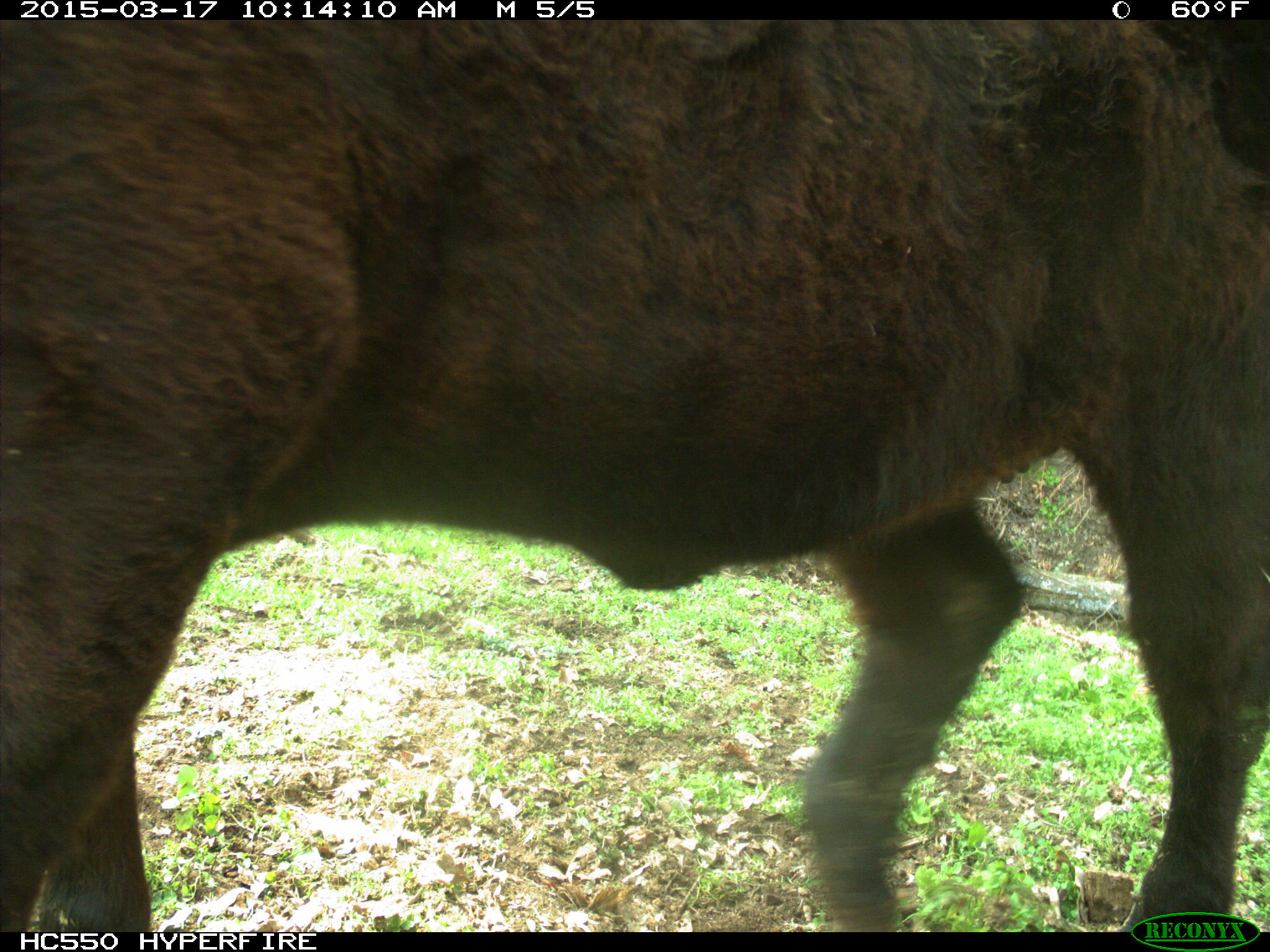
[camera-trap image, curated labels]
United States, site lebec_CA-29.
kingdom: Animalia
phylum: Chordata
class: Mammalia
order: Artiodactyla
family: Bovidae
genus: Bos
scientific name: Bos taurus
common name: domestic cow